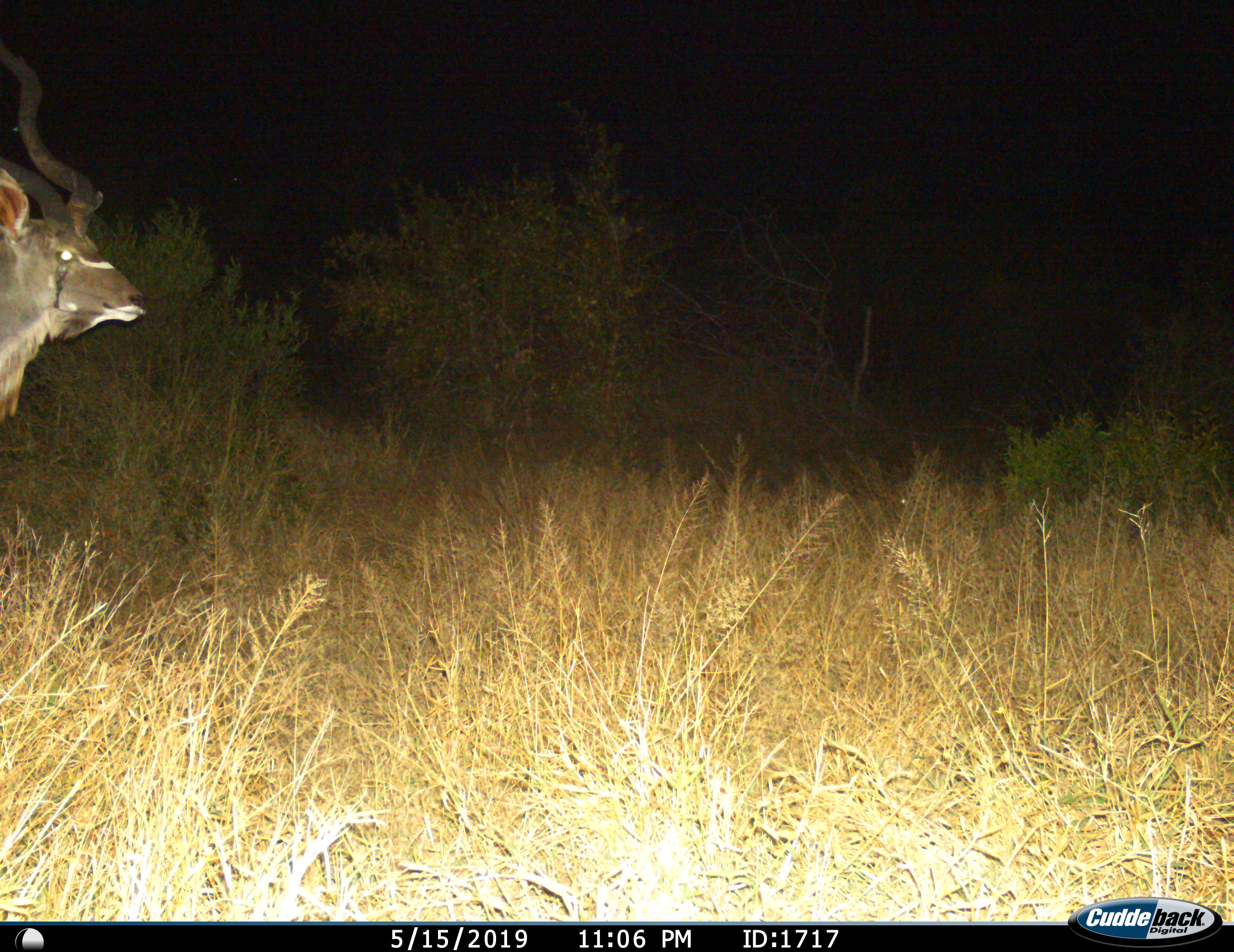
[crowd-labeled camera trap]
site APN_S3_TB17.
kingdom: Animalia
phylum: Chordata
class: Mammalia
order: Artiodactyla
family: Bovidae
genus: Tragelaphus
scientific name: Tragelaphus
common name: kudu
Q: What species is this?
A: Kudu (Tragelaphus).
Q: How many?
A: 1.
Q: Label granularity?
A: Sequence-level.